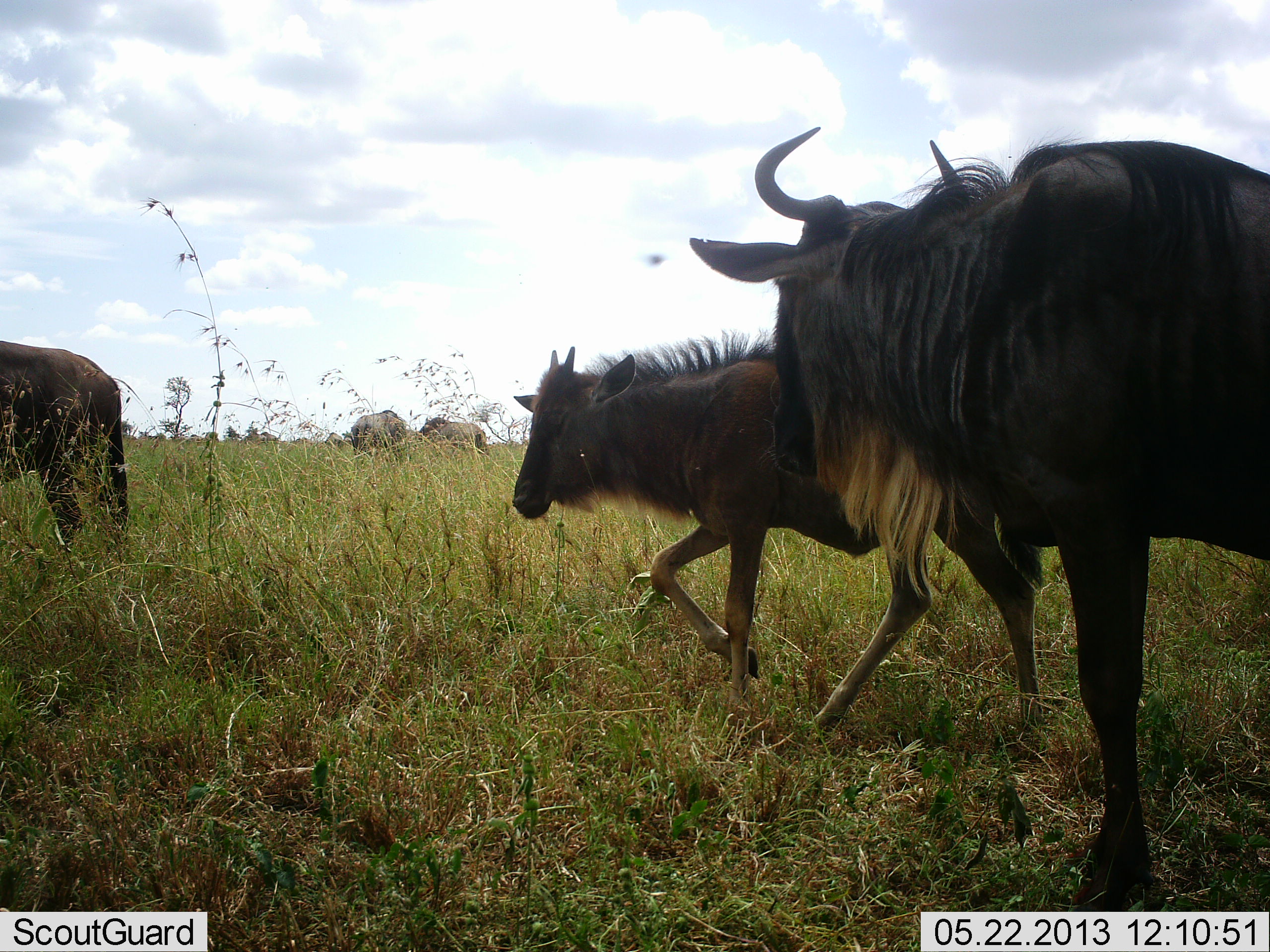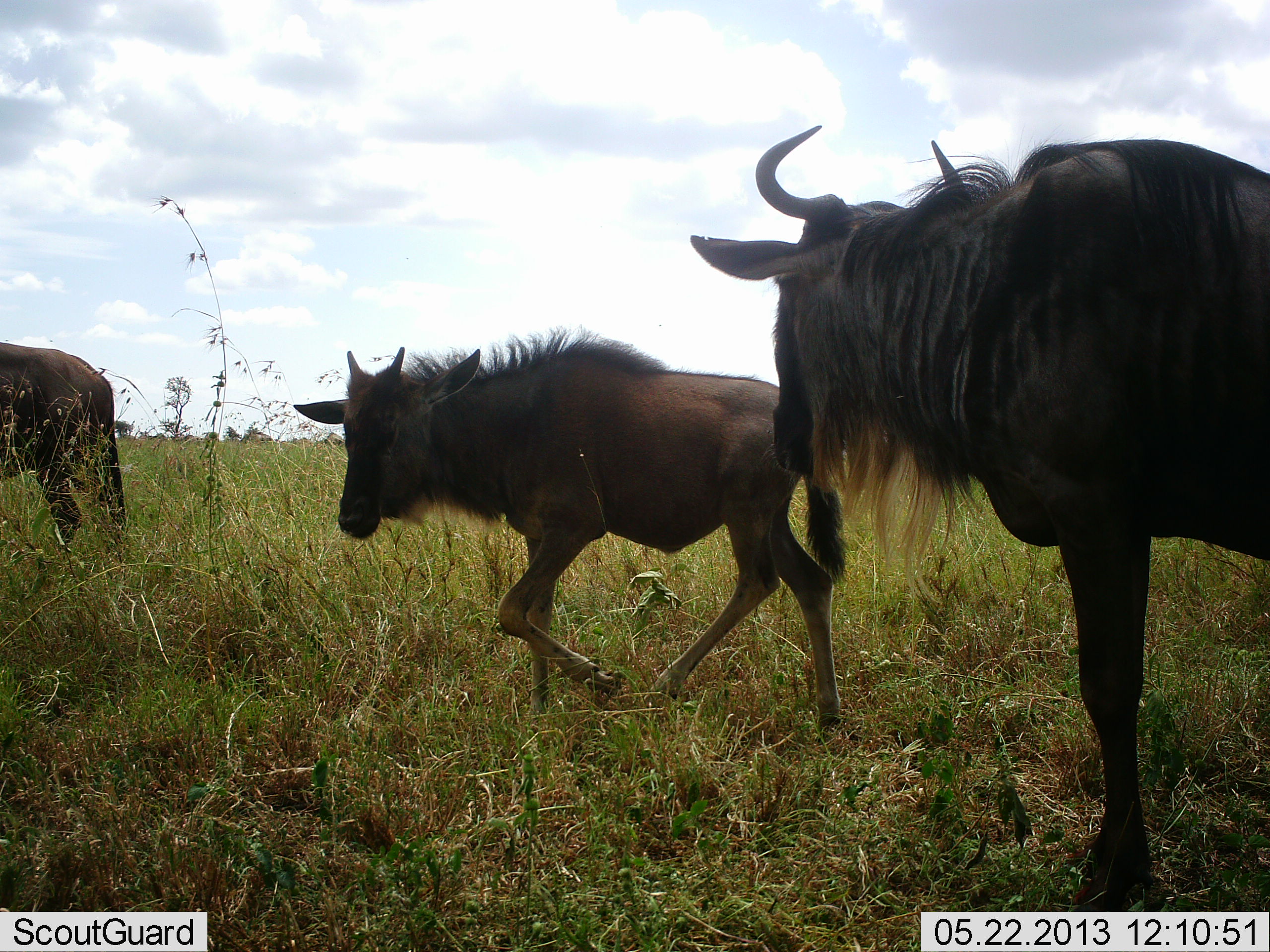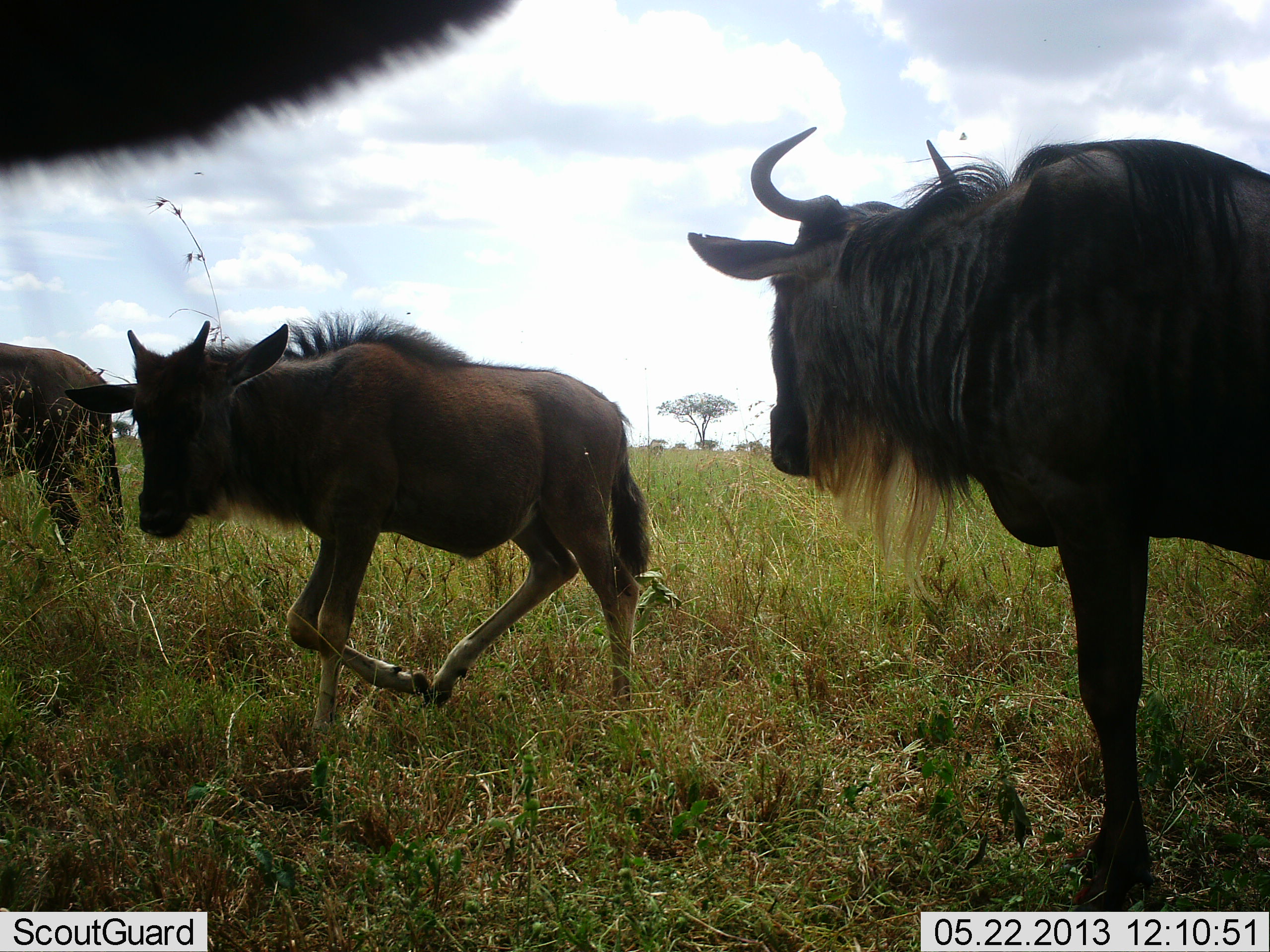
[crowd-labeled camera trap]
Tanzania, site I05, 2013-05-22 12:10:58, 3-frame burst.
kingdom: Animalia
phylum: Chordata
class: Mammalia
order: Artiodactyla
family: Bovidae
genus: Connochaetes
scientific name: Connochaetes taurinus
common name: blue wildebeest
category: wildebeest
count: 3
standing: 50%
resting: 0%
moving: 80%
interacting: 0%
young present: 20%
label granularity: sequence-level